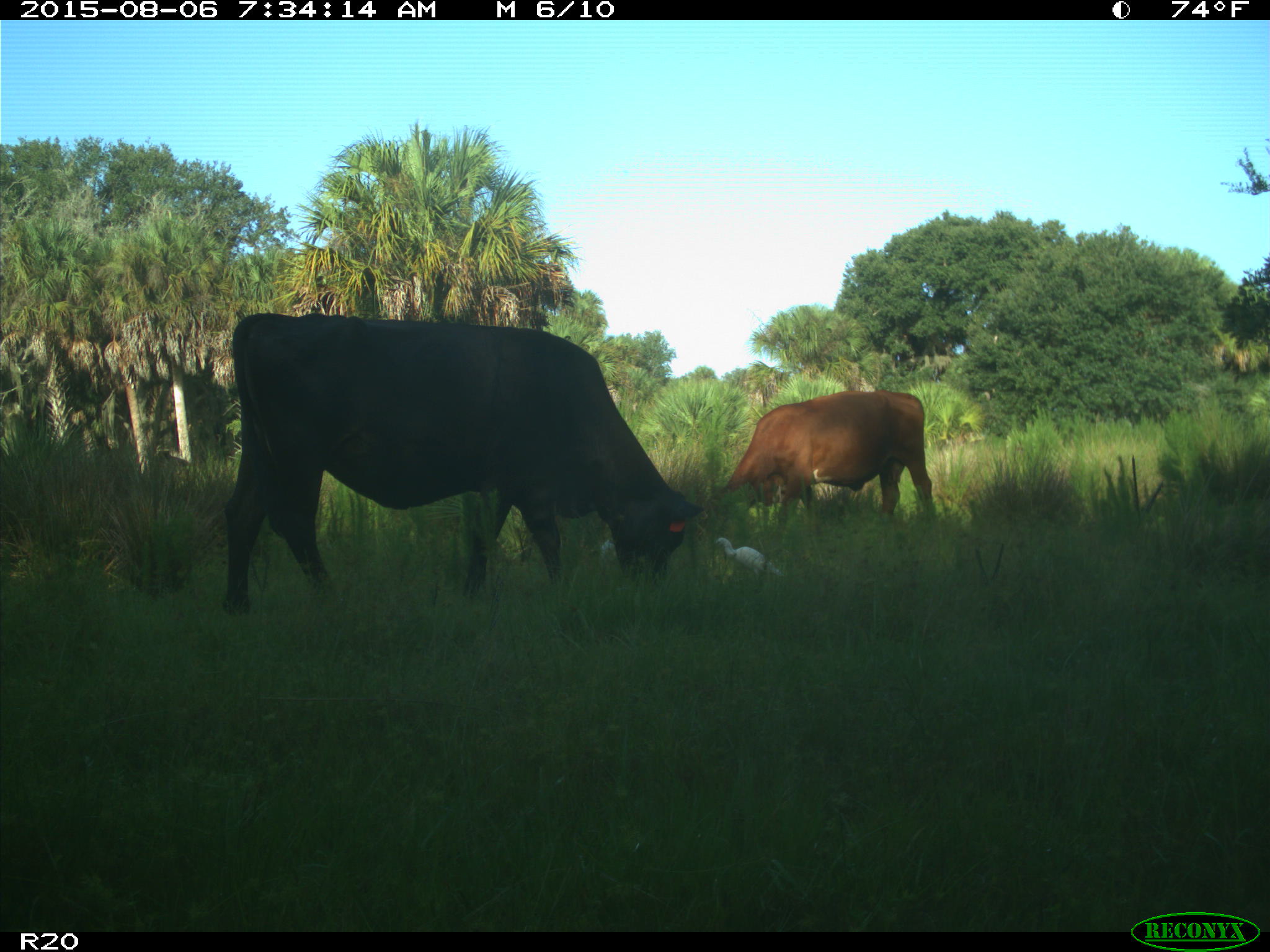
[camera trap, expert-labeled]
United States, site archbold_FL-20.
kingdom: Animalia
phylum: Chordata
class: Mammalia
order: Artiodactyla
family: Bovidae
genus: Bos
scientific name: Bos taurus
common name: domestic cow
Bos taurus (domestic cow).